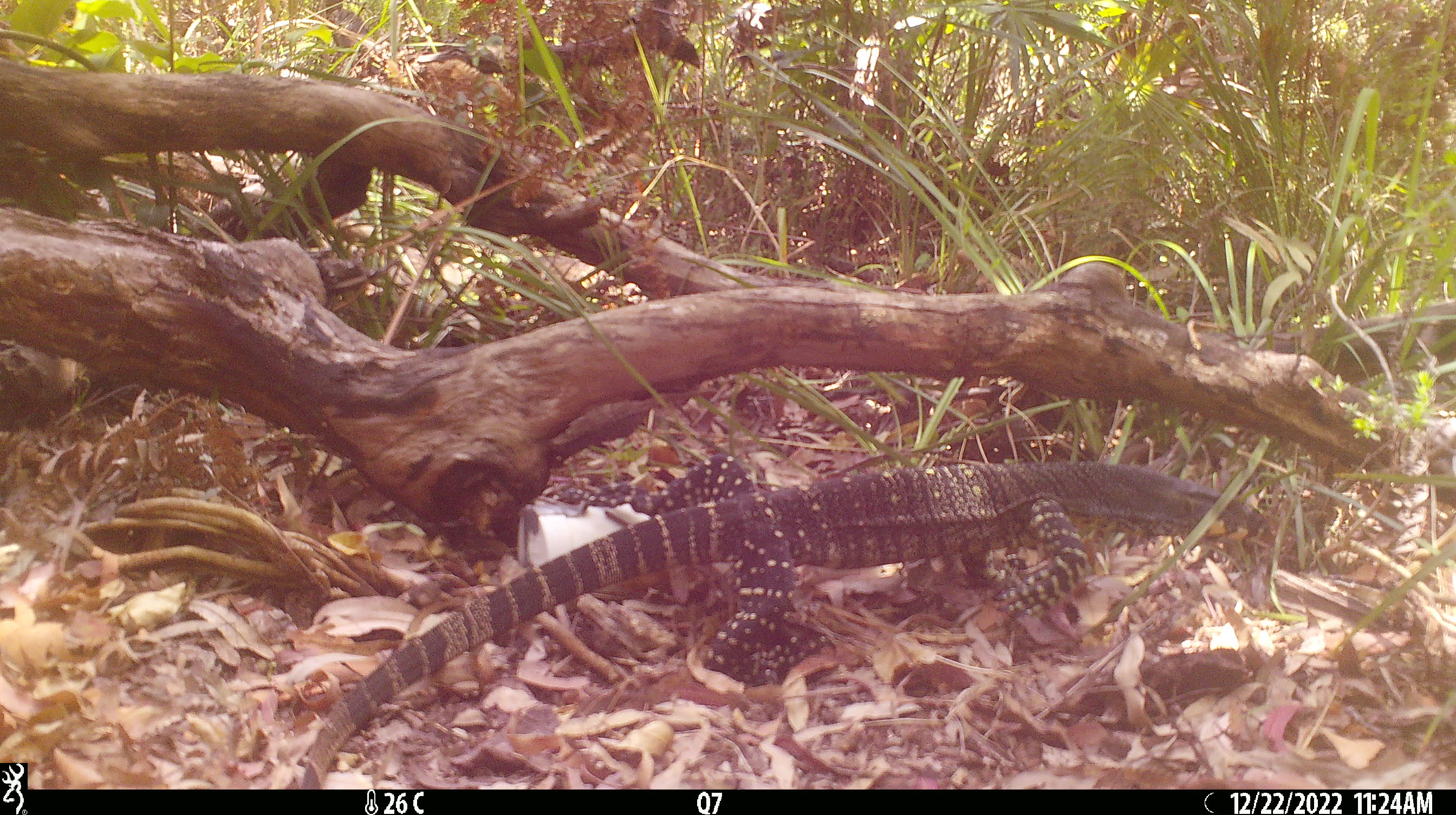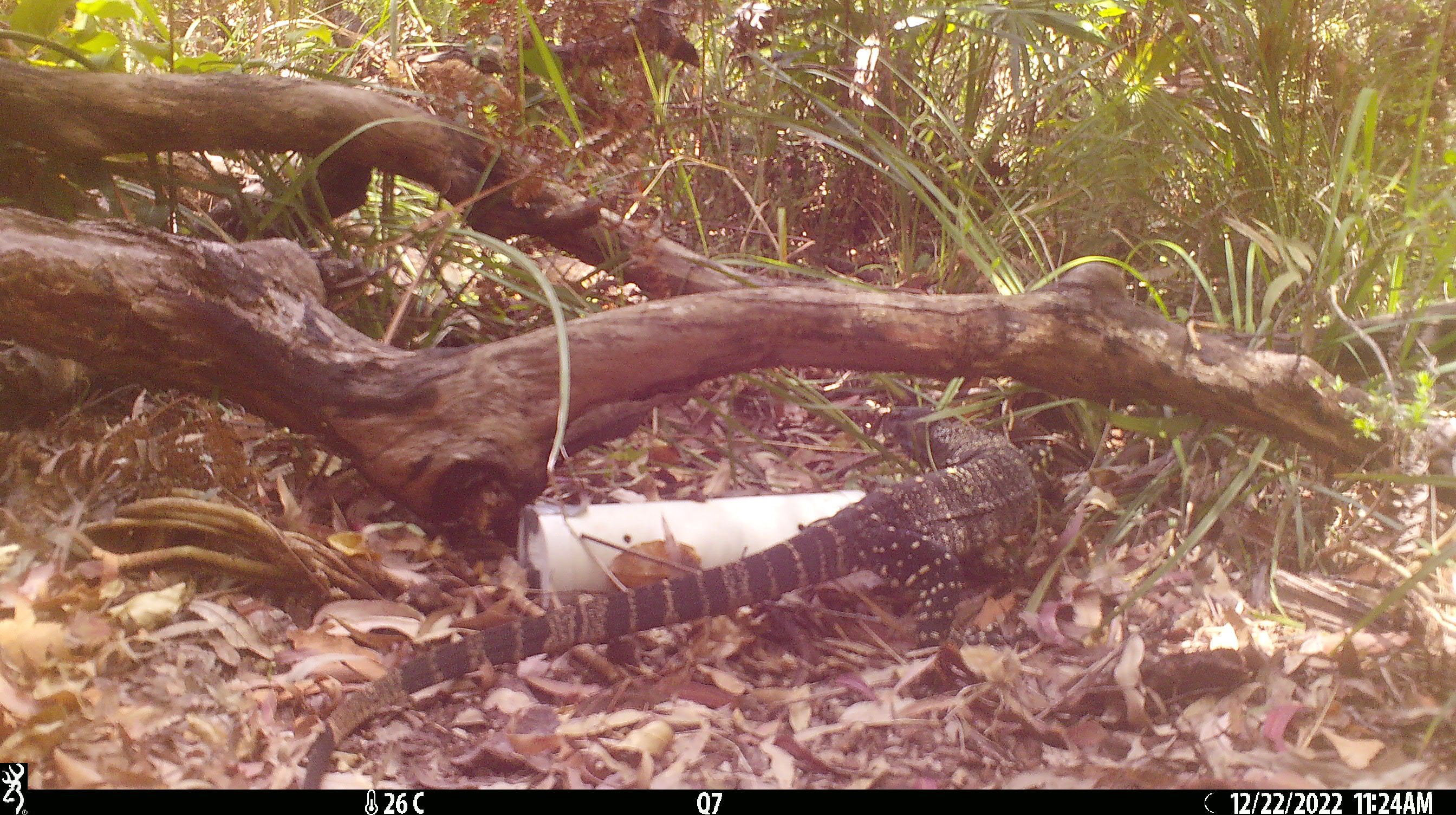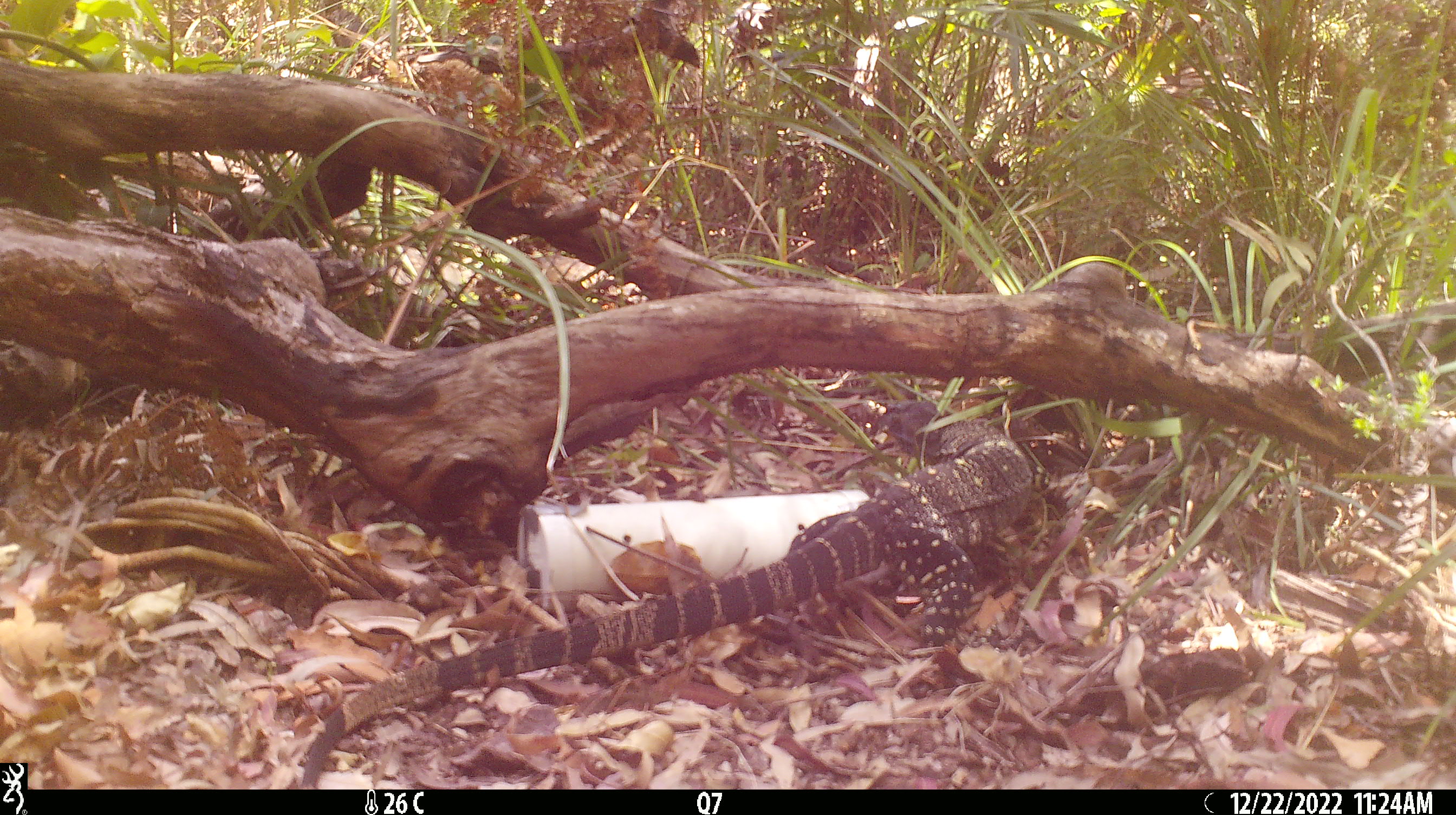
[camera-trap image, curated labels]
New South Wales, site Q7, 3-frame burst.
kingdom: Animalia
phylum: Chordata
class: Reptilia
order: Squamata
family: Varanidae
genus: Varanus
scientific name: Varanus varius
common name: lace monitor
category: goanna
Goanna (lace monitor) (Varanus varius).